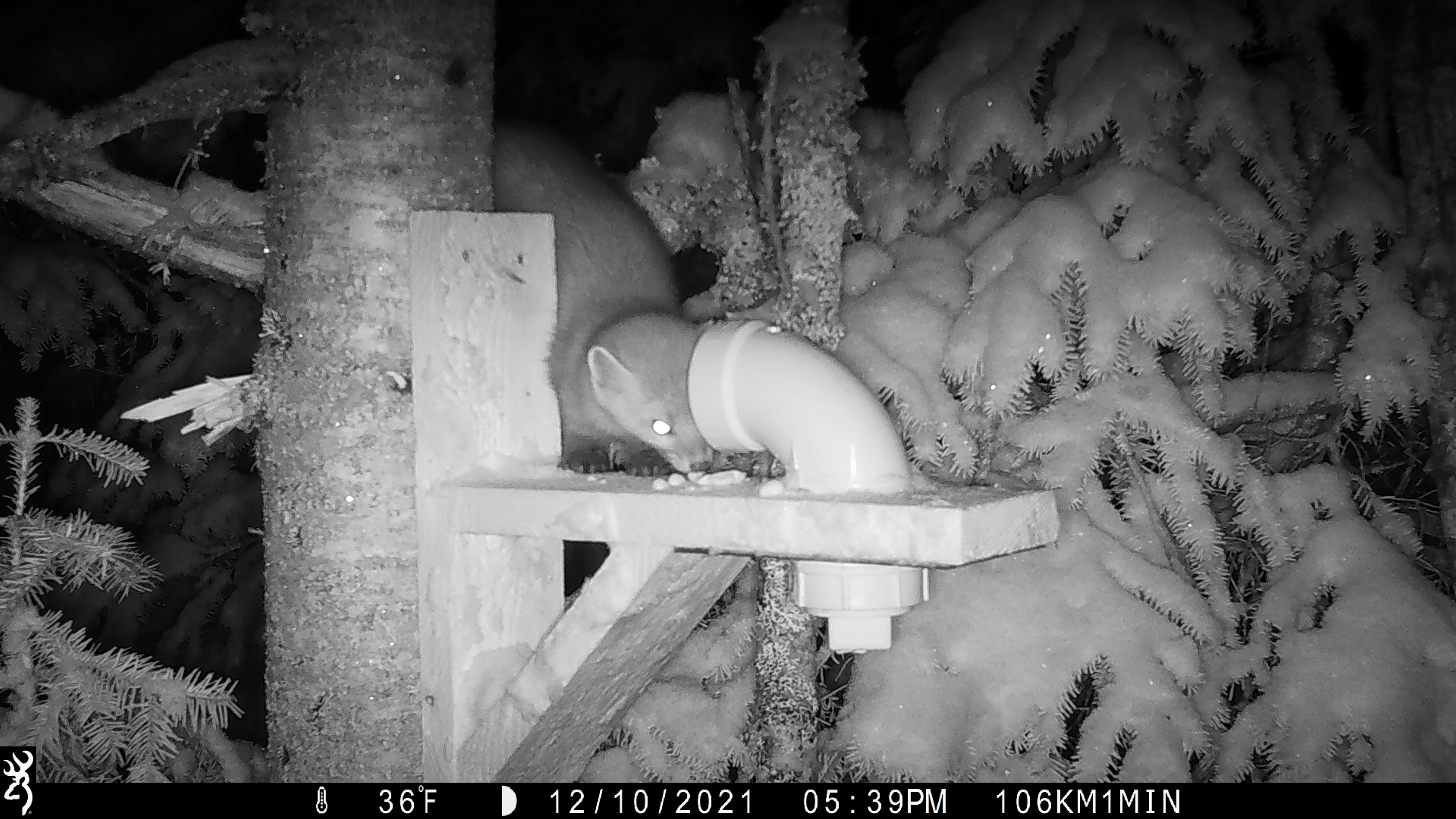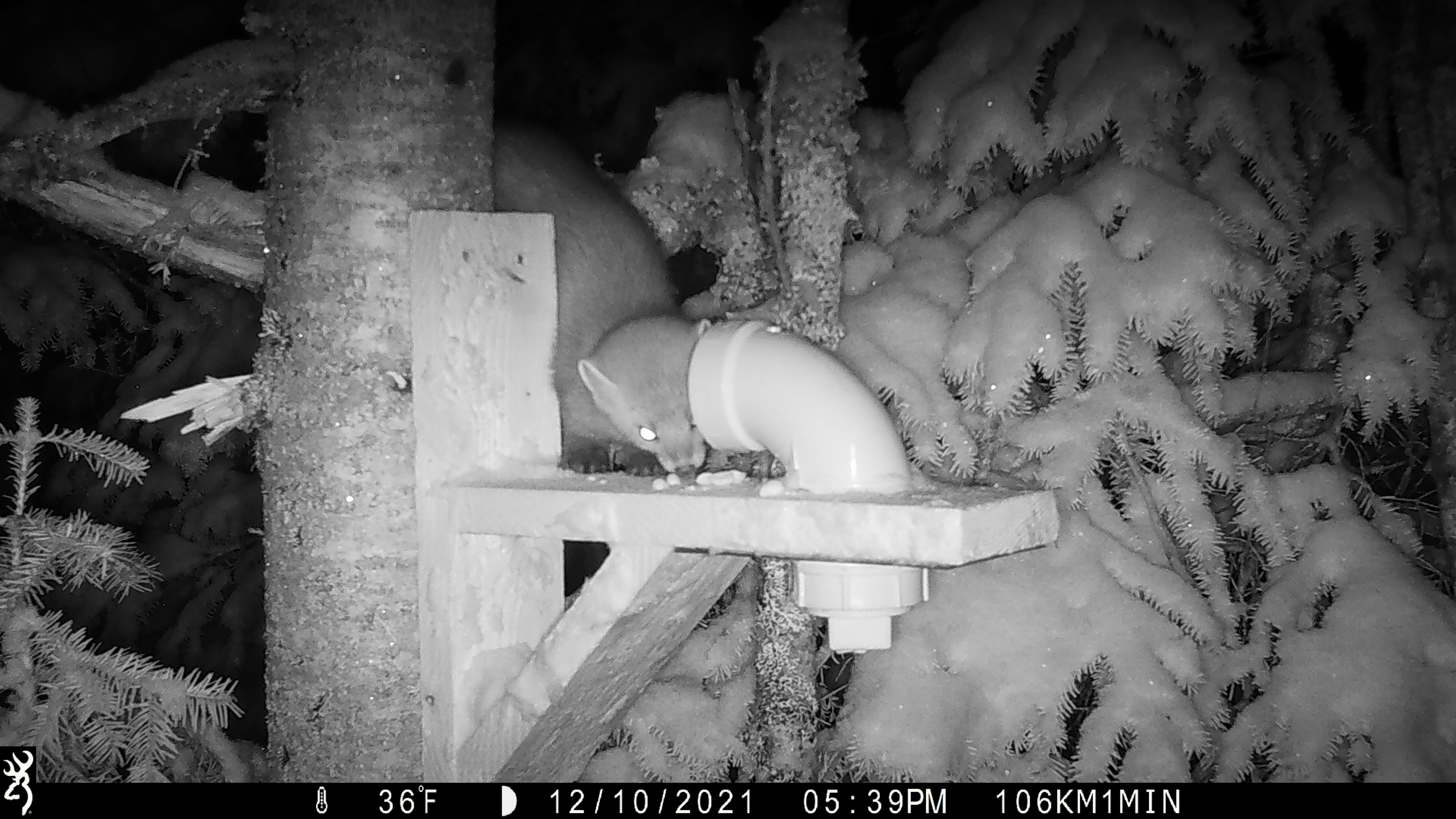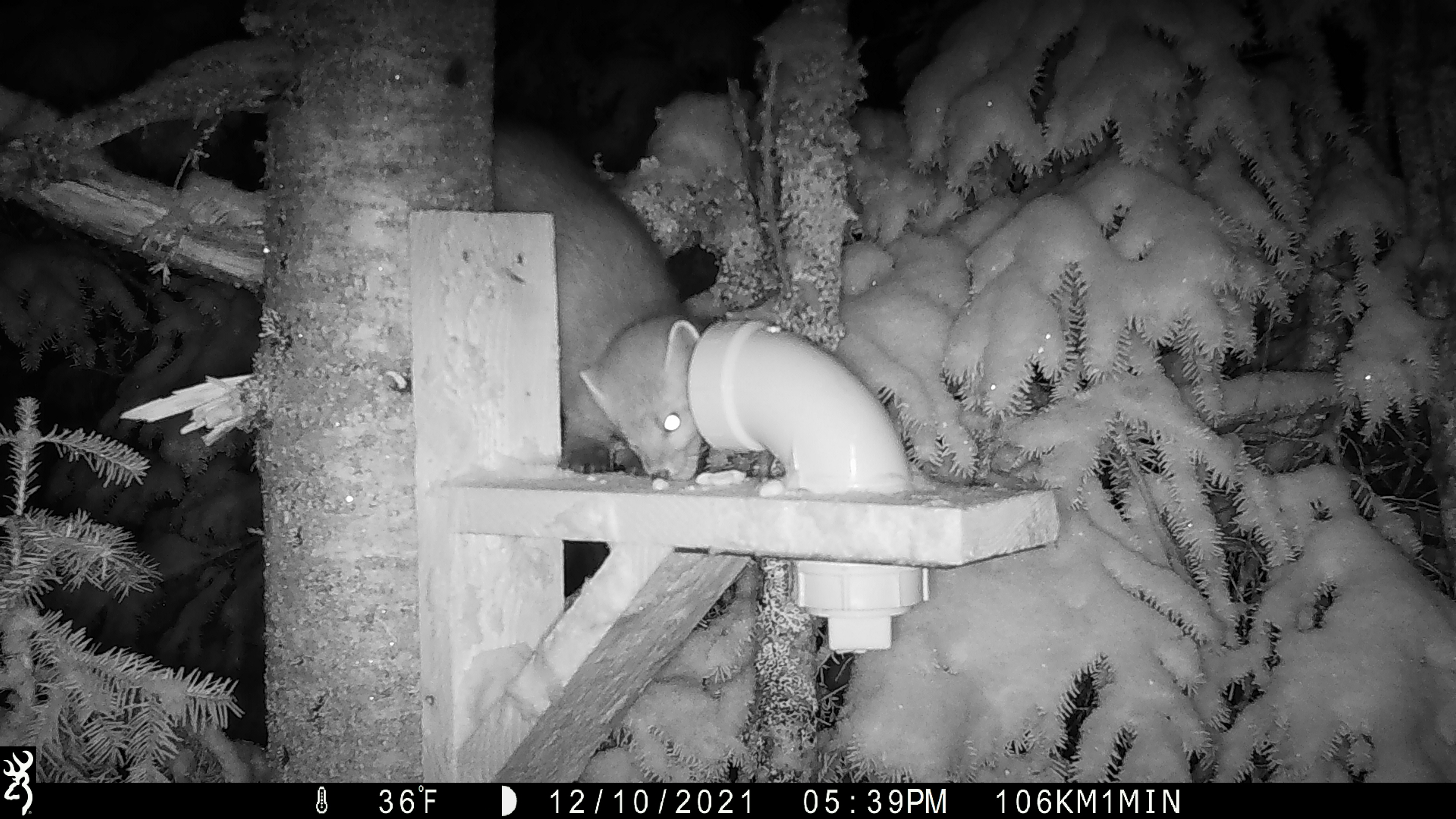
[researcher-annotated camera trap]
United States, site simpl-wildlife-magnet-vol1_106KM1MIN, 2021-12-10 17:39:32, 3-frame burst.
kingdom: Animalia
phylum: Chordata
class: Mammalia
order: Carnivora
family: Mustelidae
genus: Martes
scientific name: Martes americana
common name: american marten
American marten (Martes americana).